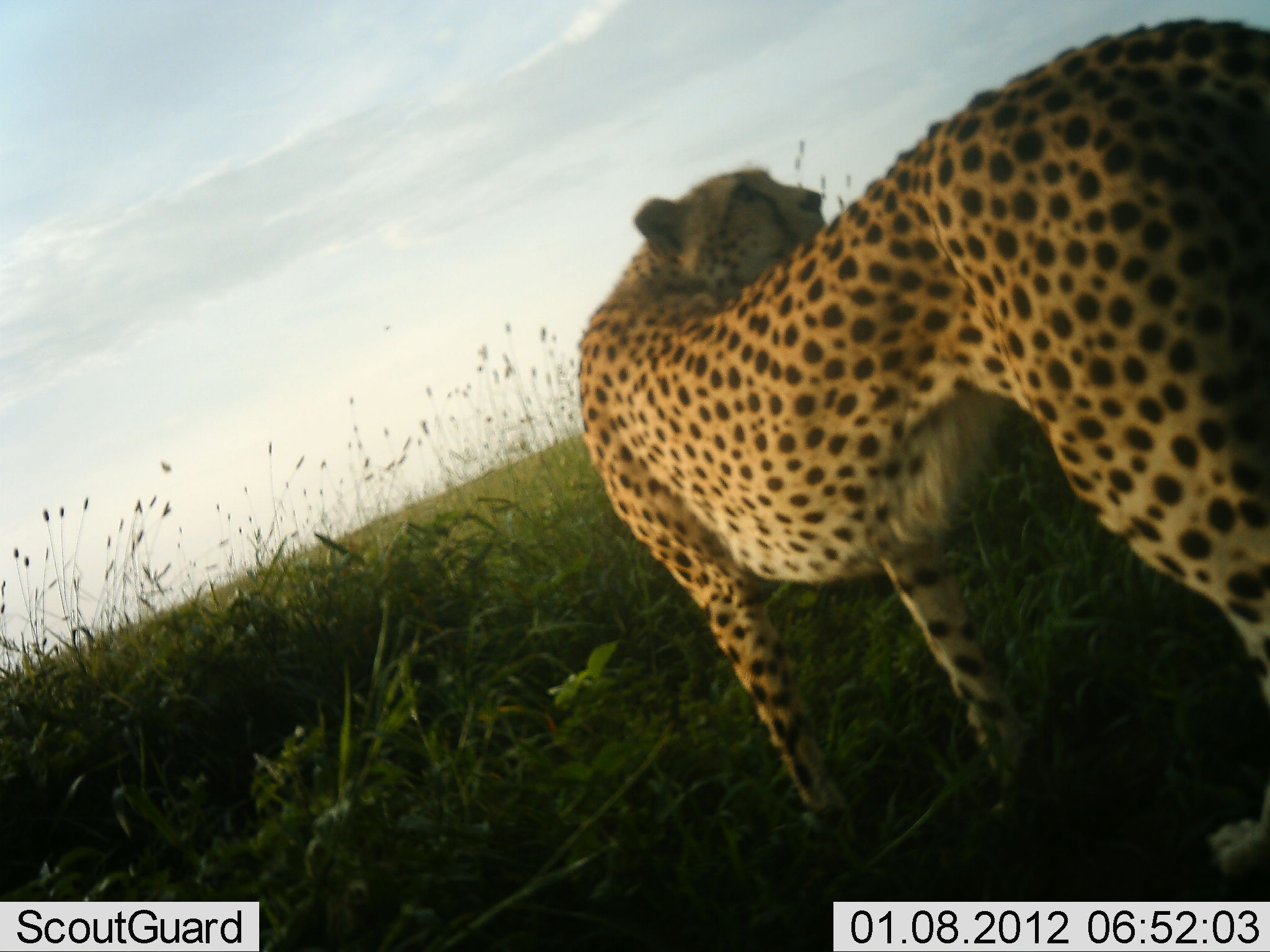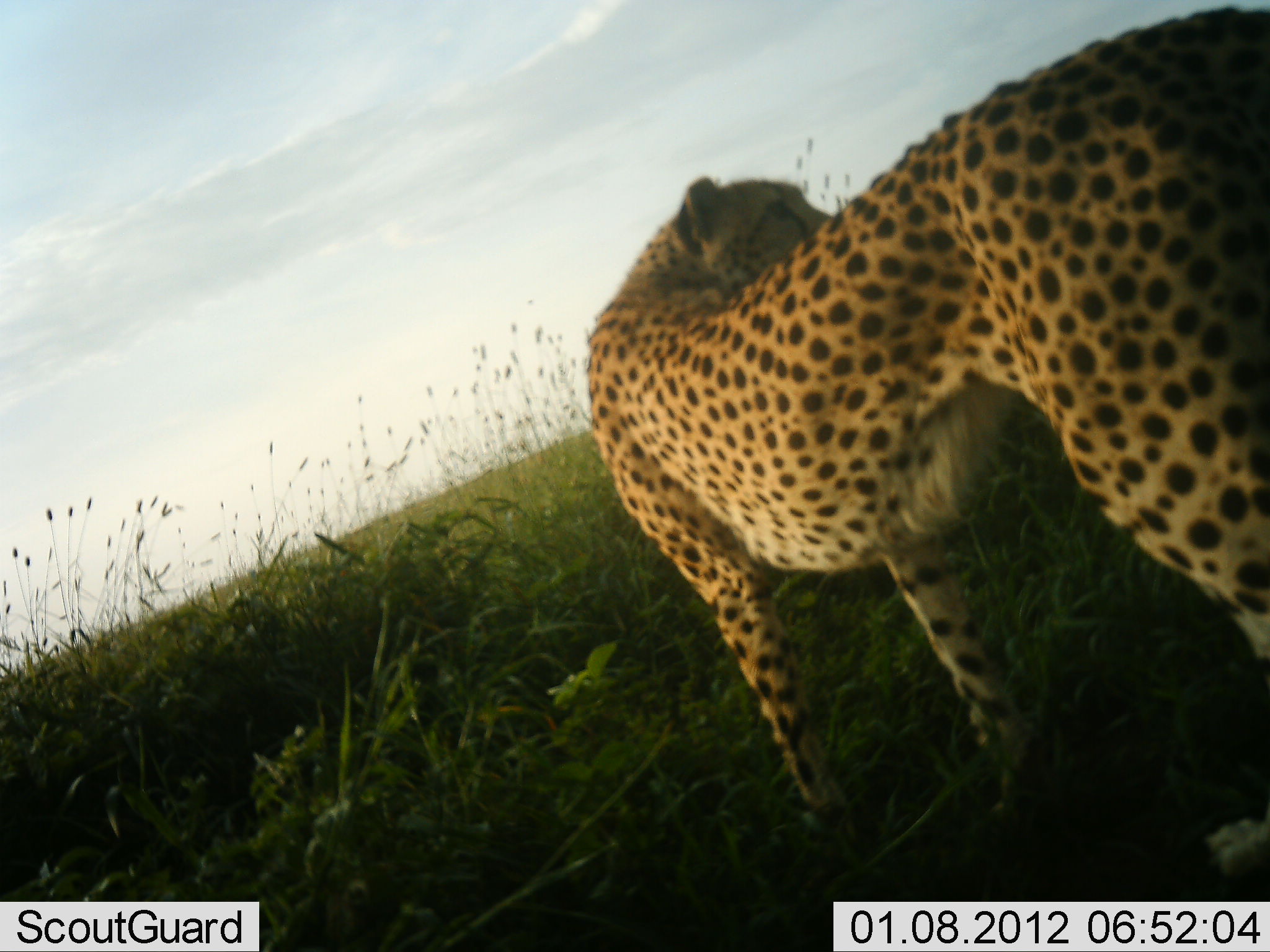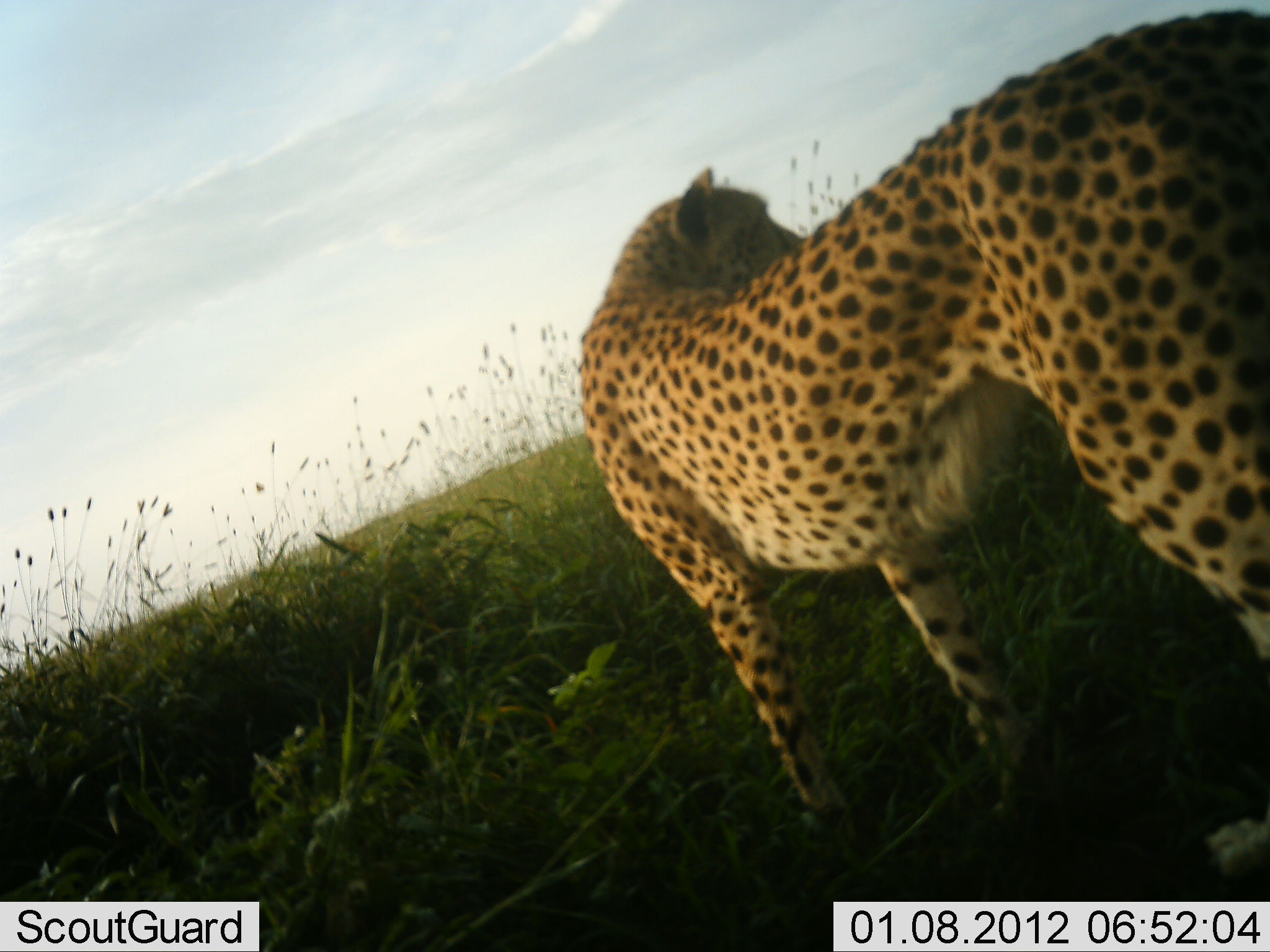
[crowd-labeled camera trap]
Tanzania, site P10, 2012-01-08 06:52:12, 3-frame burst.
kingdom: Animalia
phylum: Chordata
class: Mammalia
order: Carnivora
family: Felidae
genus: Acinonyx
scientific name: Acinonyx jubatus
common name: cheetah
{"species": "cheetah (Acinonyx jubatus)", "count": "1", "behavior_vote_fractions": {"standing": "93%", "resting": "7%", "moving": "0%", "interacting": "0%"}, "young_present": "0%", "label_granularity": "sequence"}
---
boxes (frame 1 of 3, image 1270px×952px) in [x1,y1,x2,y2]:
animal: [571,17,1270,899]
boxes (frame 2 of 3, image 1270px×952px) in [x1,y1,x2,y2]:
animal: [581,0,1270,902]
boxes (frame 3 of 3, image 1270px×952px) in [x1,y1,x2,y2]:
animal: [578,7,1270,902]